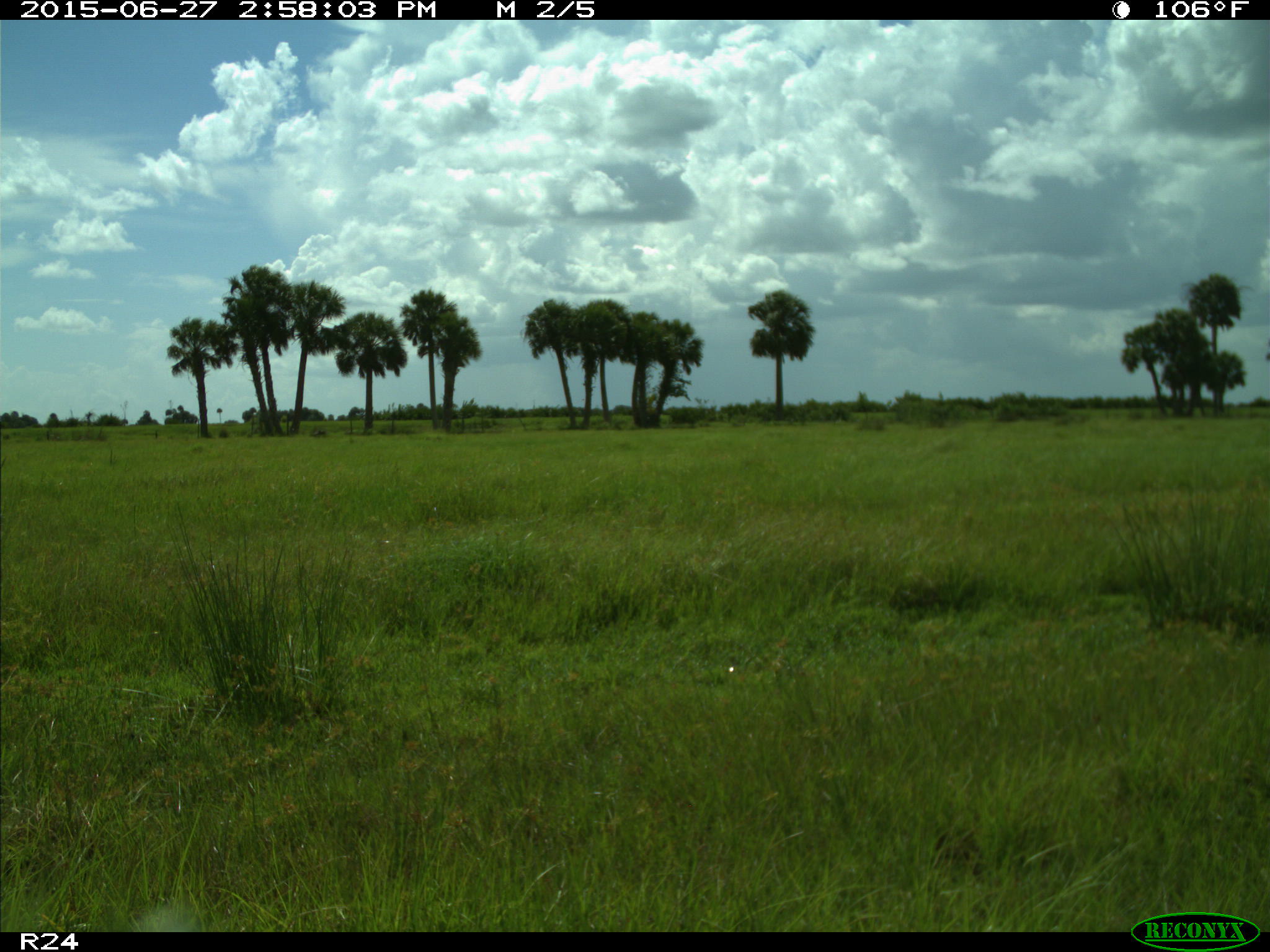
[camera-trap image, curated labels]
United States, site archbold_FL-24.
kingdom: Animalia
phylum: Chordata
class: Mammalia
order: Artiodactyla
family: Bovidae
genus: Bos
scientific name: Bos taurus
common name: domestic cow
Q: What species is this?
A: Bos taurus (domestic cow).